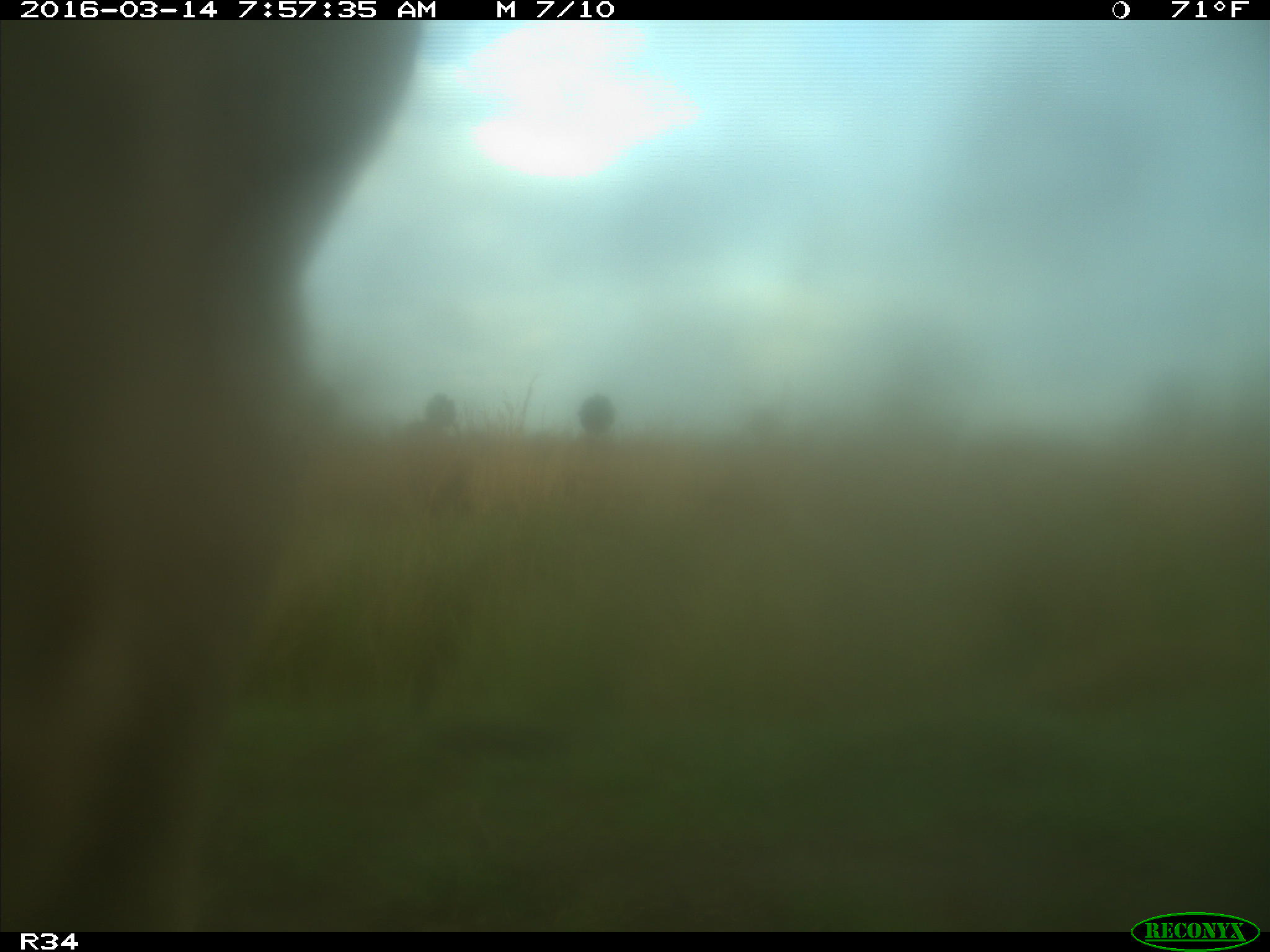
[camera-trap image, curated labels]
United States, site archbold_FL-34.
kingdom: Animalia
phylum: Chordata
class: Mammalia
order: Artiodactyla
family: Bovidae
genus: Bos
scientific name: Bos taurus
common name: domestic cow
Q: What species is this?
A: Bos taurus (domestic cow).